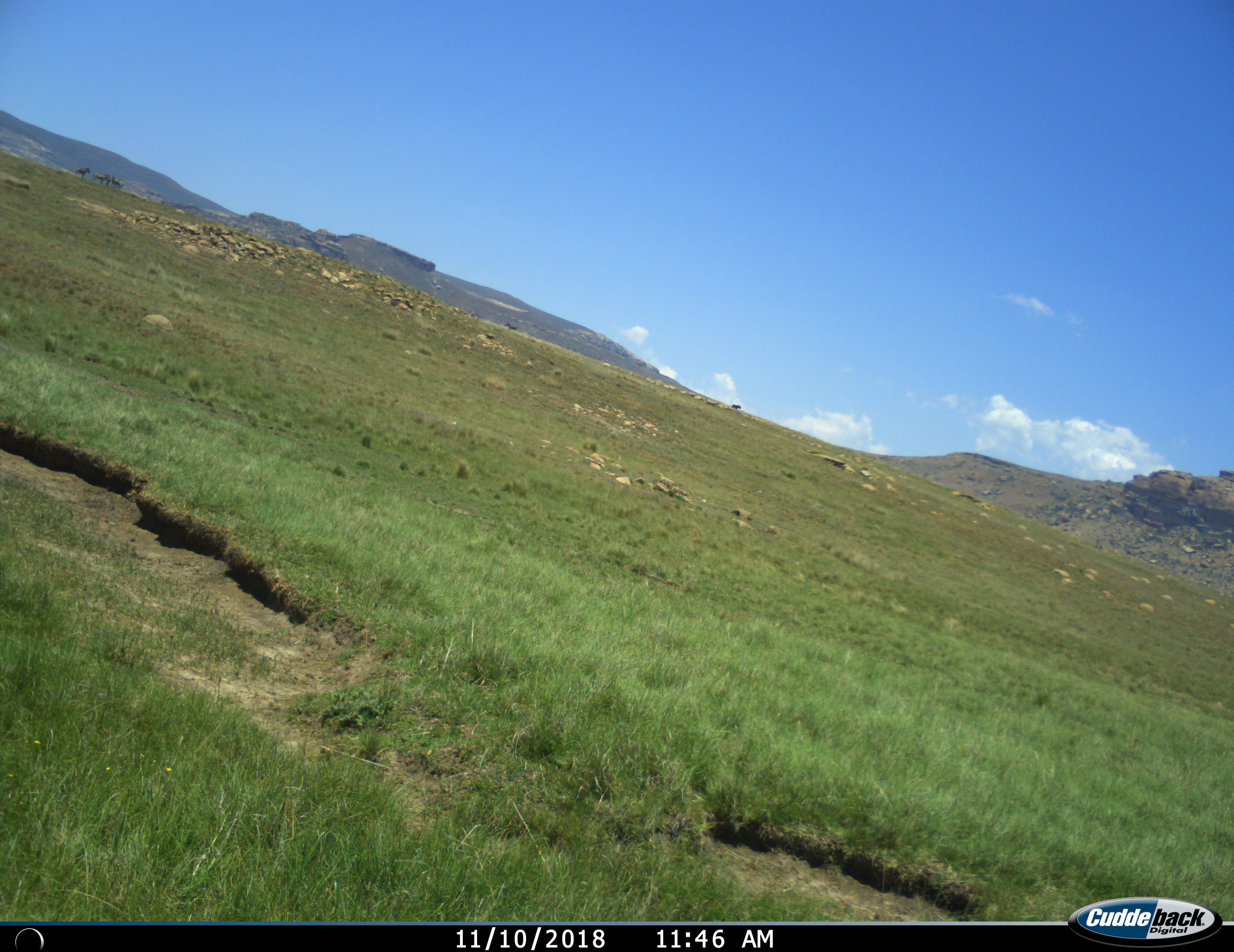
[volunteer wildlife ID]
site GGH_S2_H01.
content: unidentified animal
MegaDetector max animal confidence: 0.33